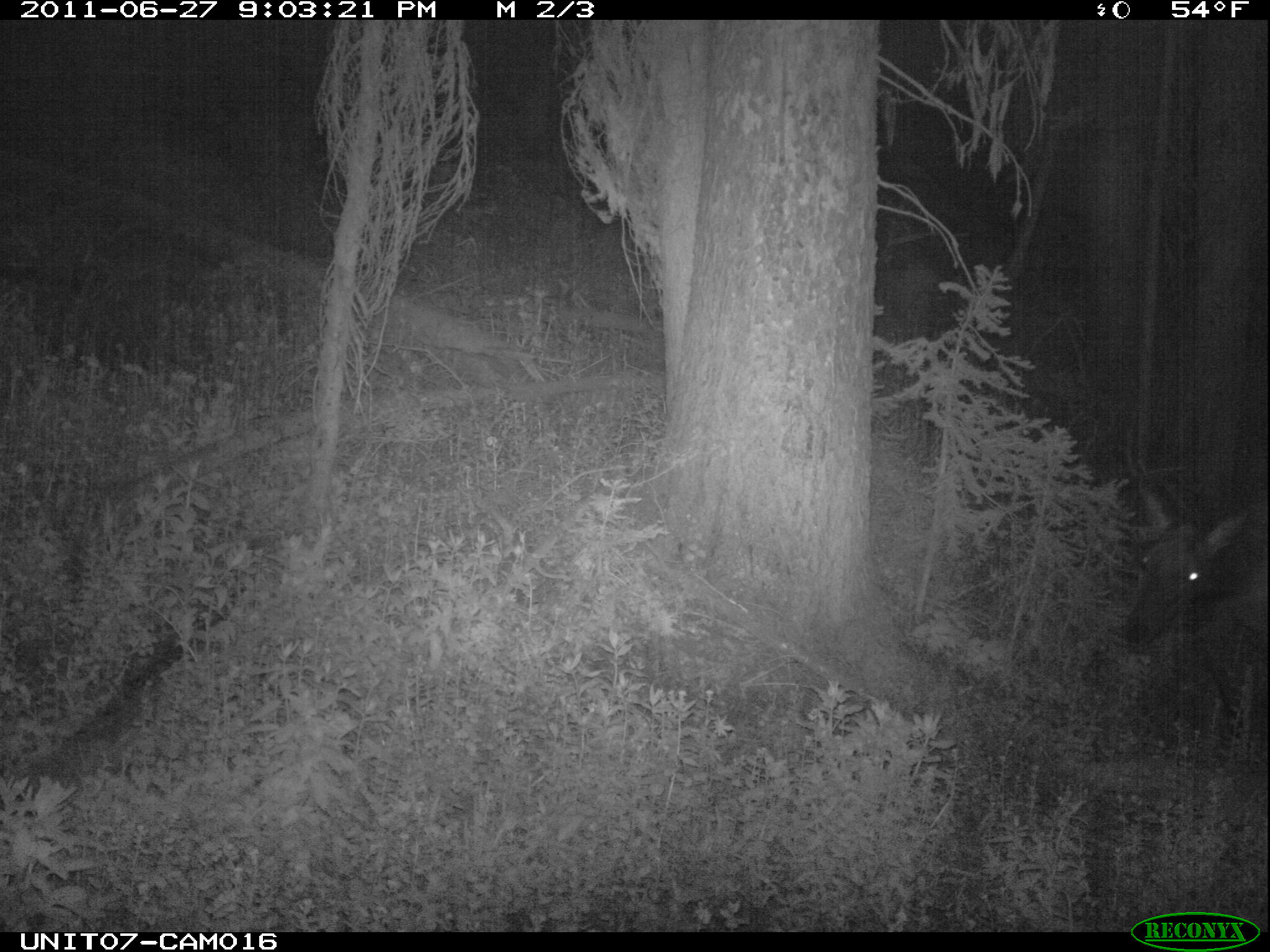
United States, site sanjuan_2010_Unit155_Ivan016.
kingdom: Animalia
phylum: Chordata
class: Mammalia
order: Artiodactyla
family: Cervidae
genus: Cervus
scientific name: Cervus elaphus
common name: red deer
Cervus elaphus (red deer).